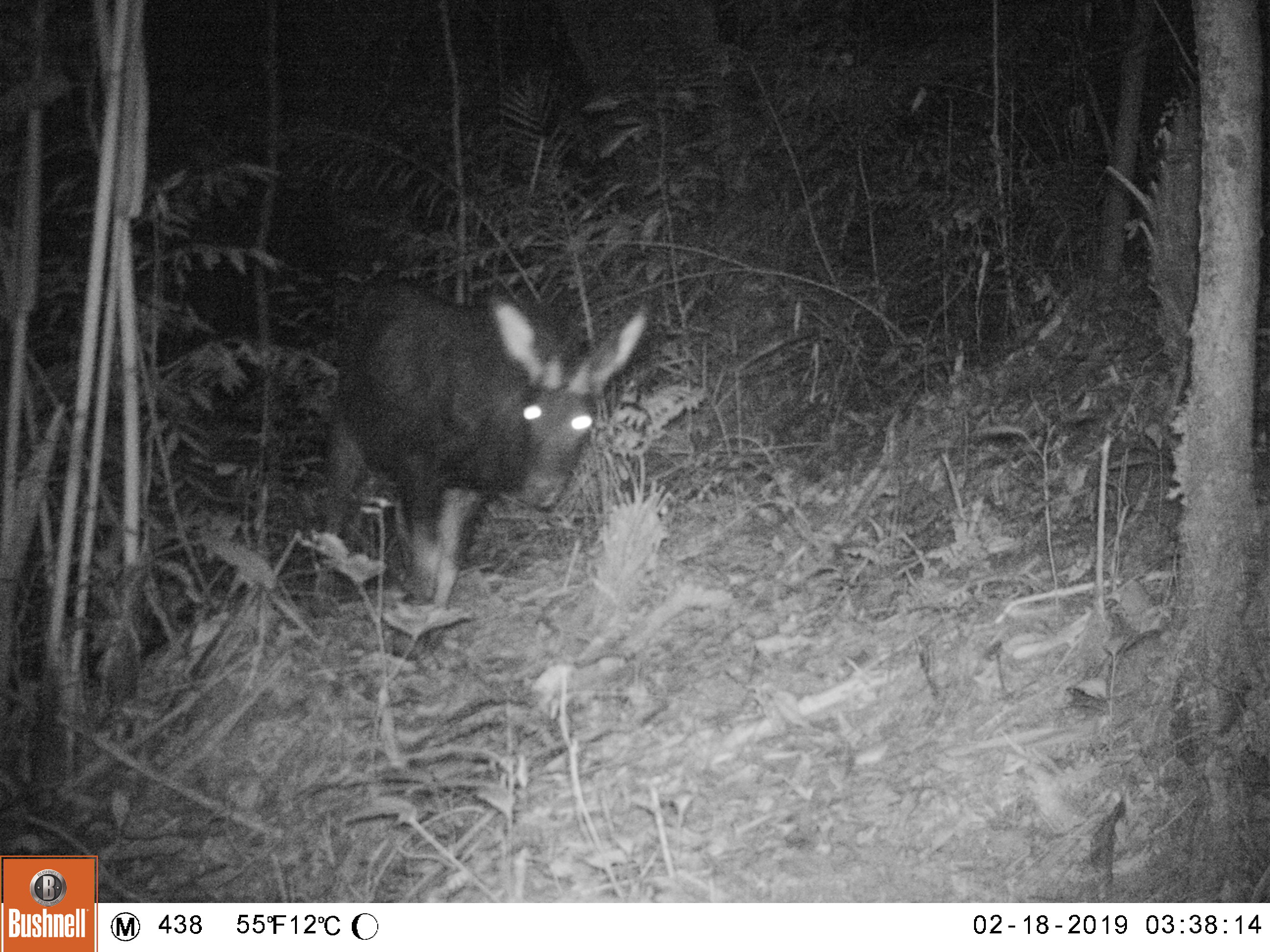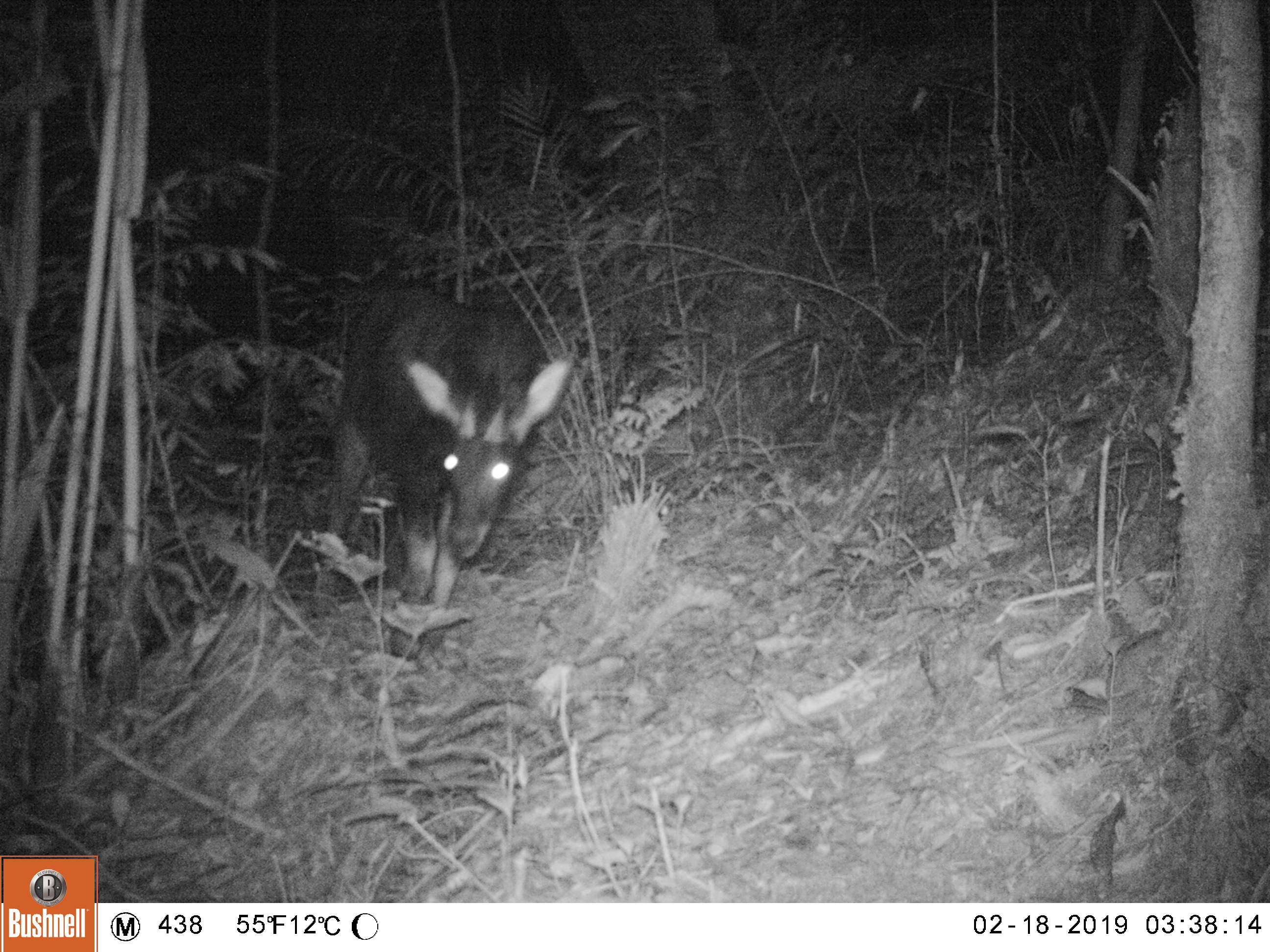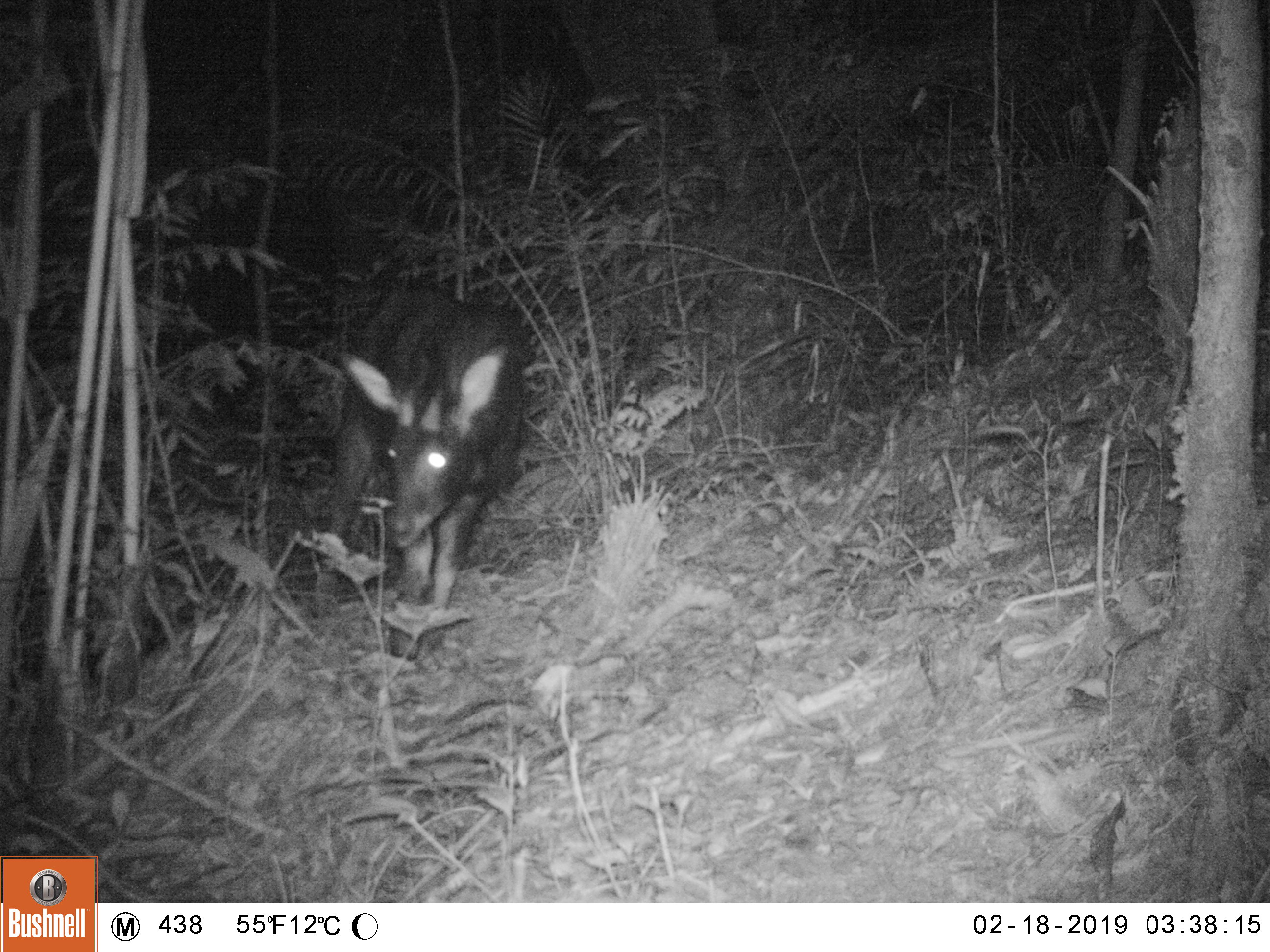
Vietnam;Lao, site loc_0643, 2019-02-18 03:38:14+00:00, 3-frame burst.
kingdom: Animalia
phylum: Chordata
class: Mammalia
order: Artiodactyla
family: Bovidae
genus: Capricornis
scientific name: Capricornis sumatraensis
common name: chinese serow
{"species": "chinese serow (Capricornis sumatraensis)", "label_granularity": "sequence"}